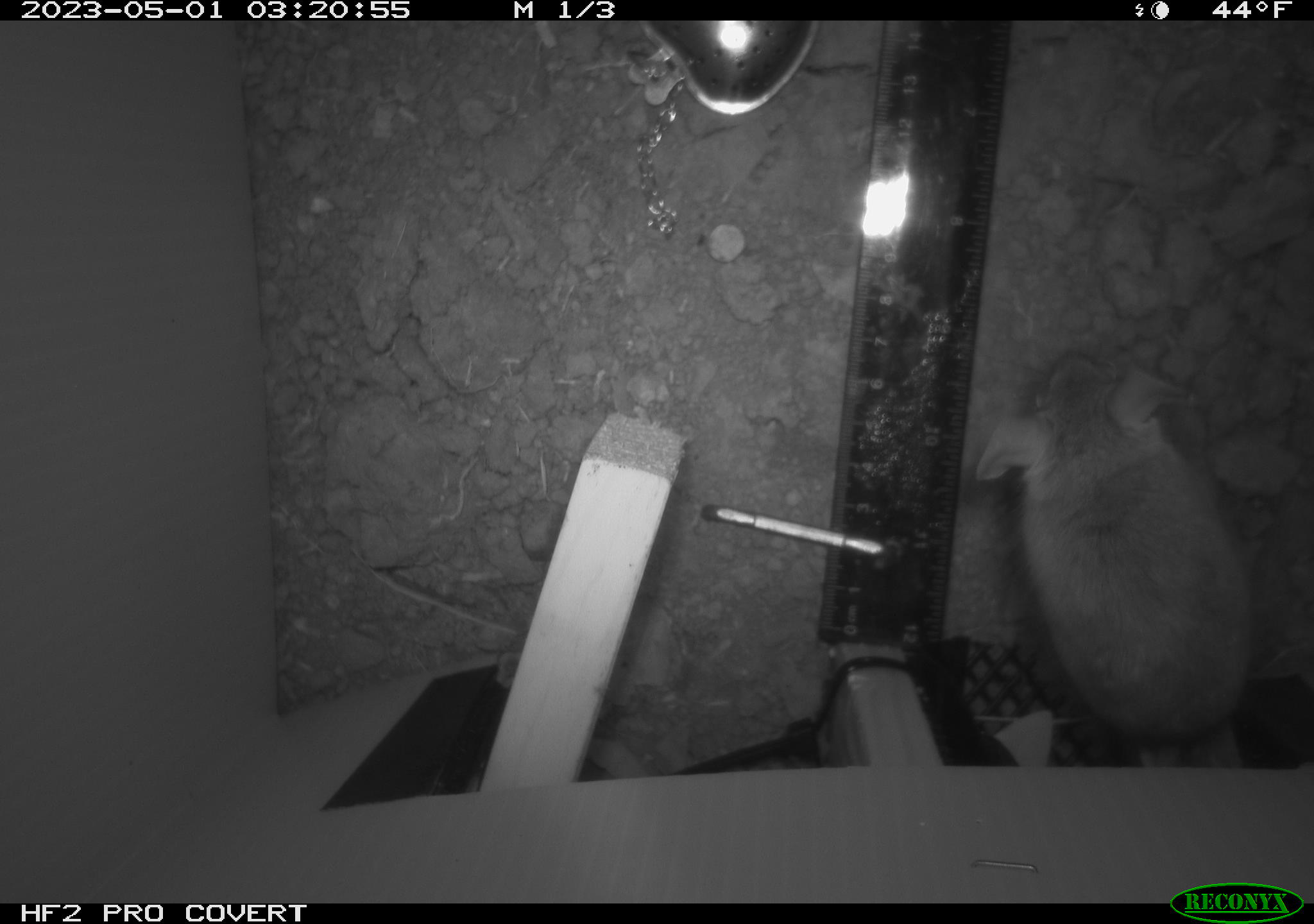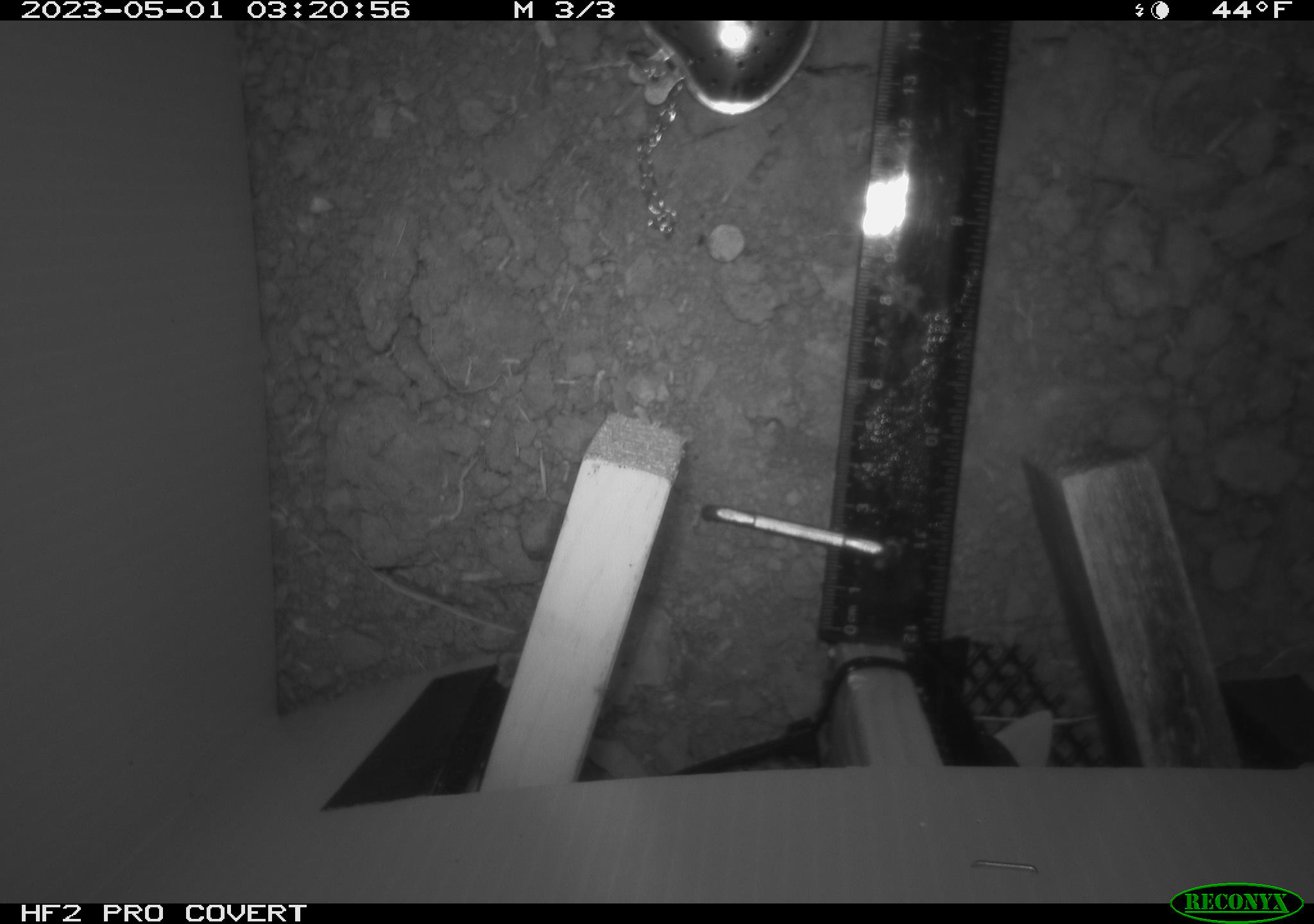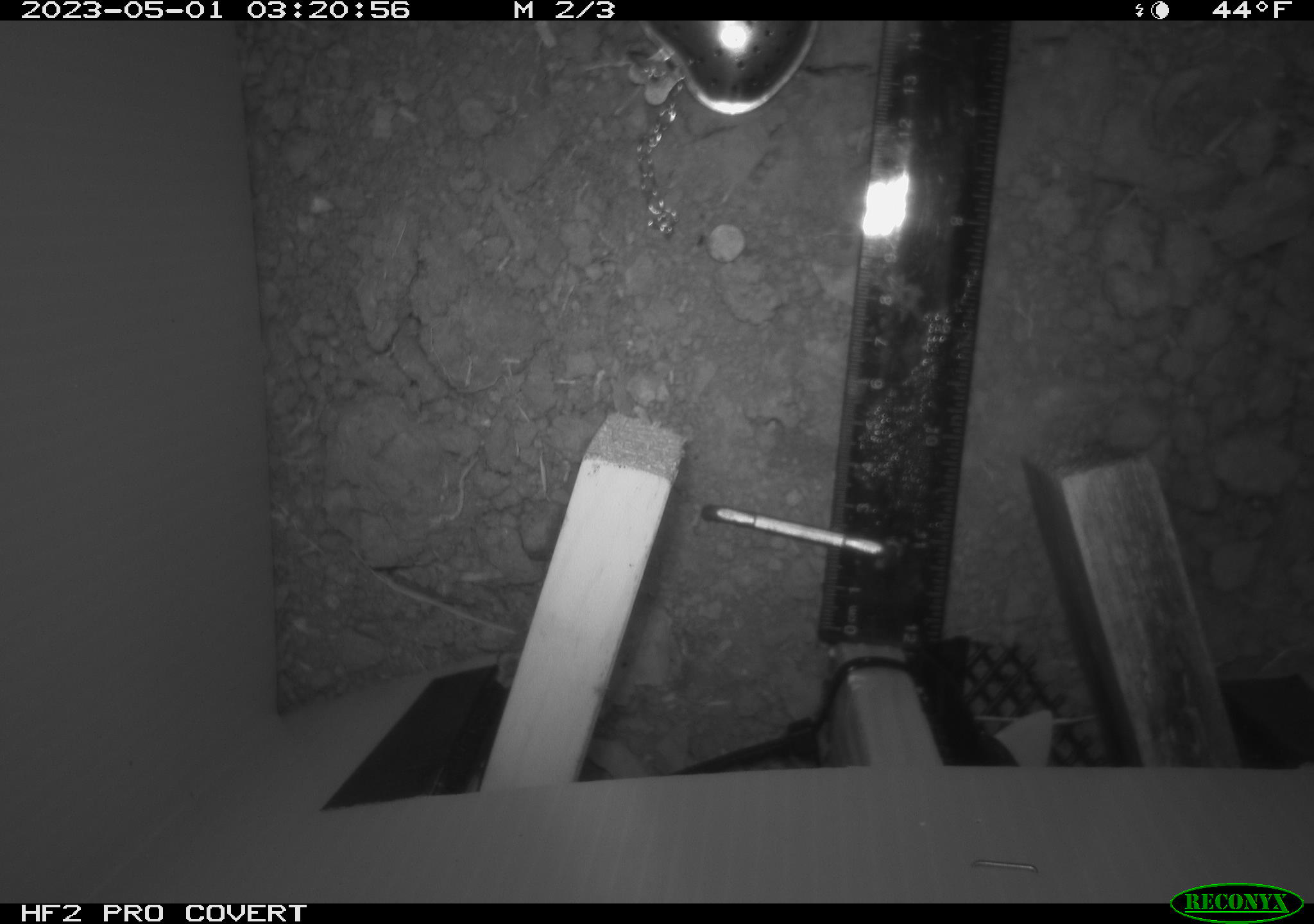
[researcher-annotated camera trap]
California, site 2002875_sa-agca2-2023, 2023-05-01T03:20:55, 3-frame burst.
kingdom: Animalia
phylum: Chordata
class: Mammalia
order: Rodentia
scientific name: Rodentia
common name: mouse species